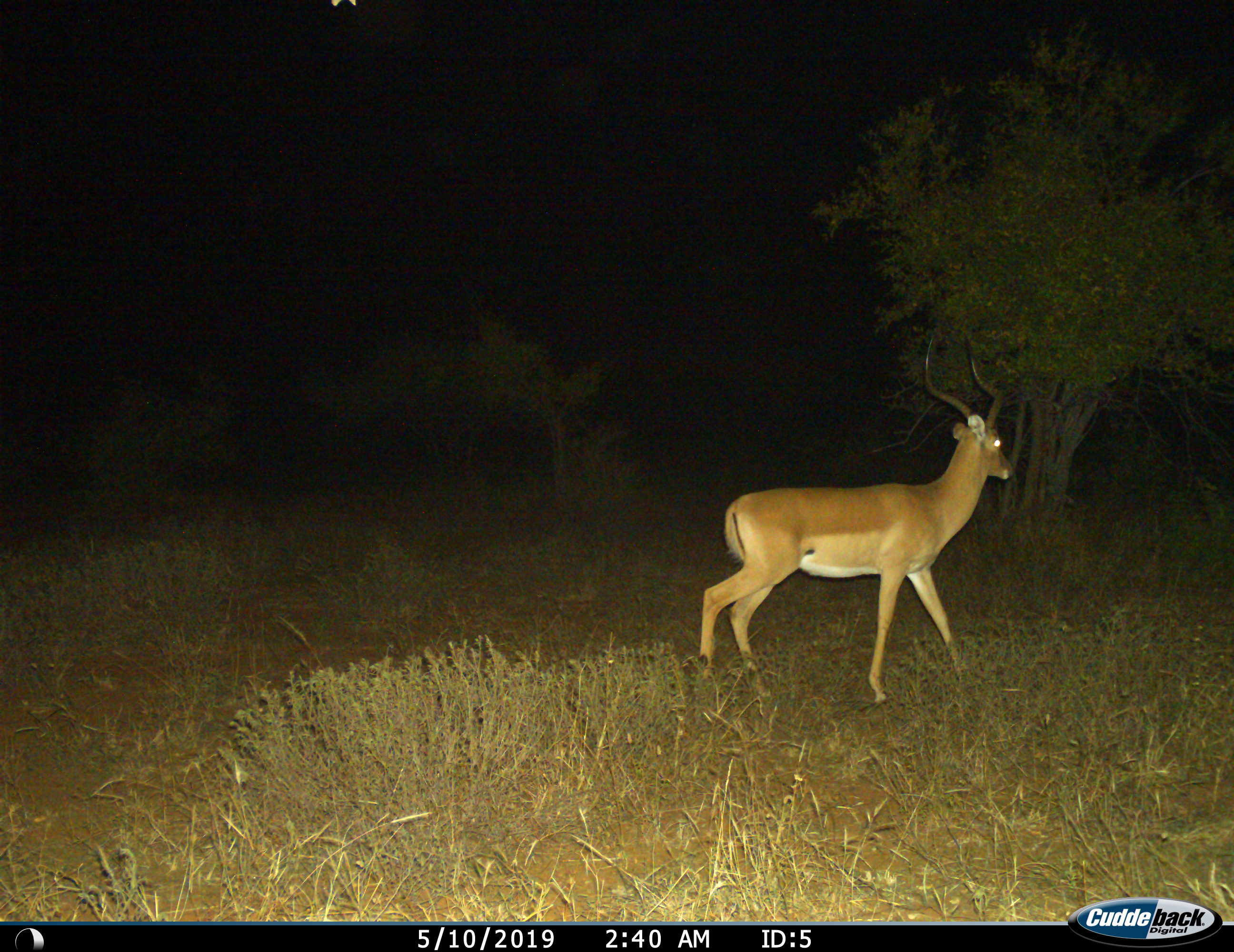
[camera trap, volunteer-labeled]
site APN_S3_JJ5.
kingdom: Animalia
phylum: Chordata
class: Mammalia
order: Artiodactyla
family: Bovidae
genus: Aepyceros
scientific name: Aepyceros melampus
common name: impala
Impala (Aepyceros melampus), count 1. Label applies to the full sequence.